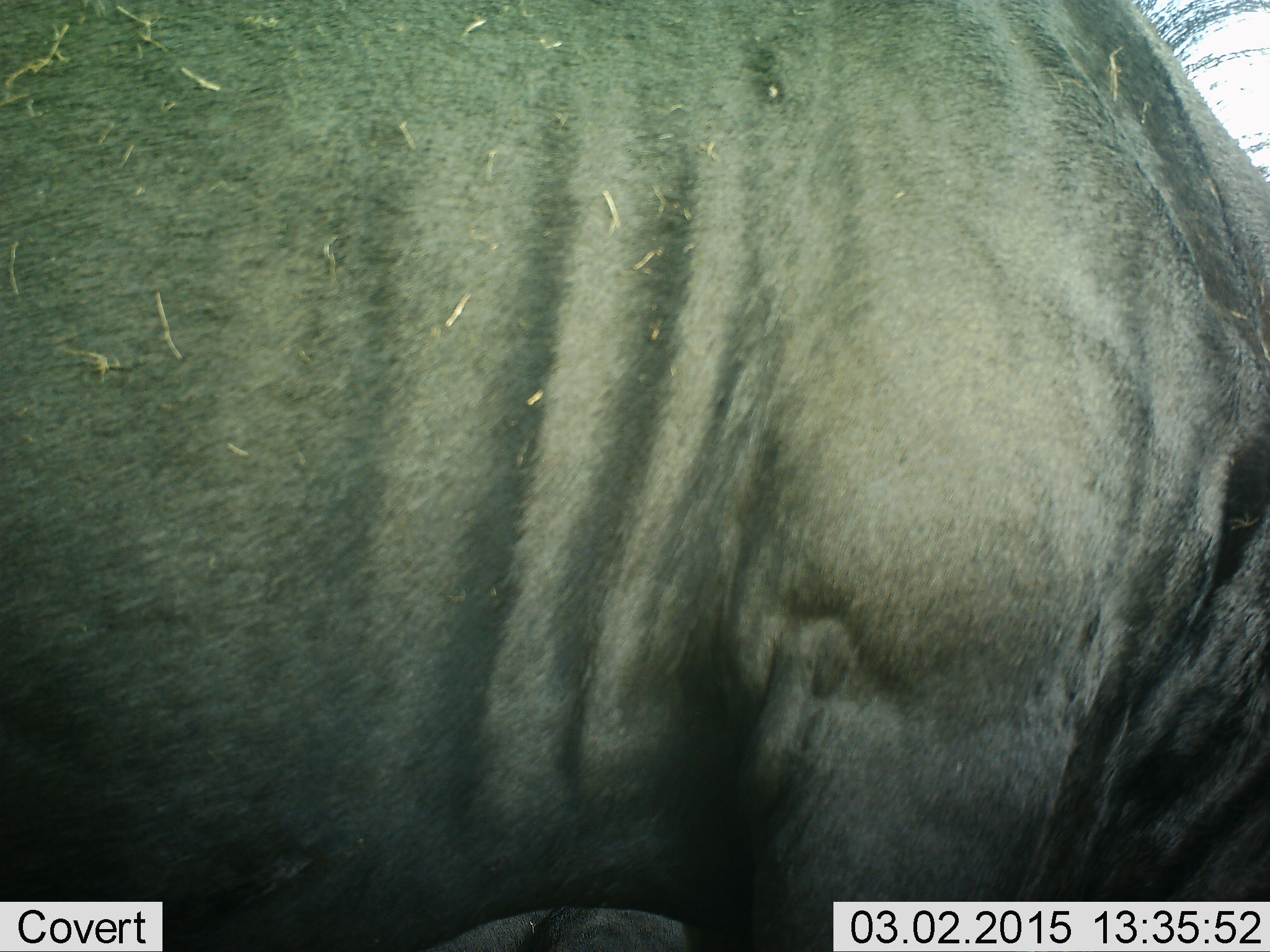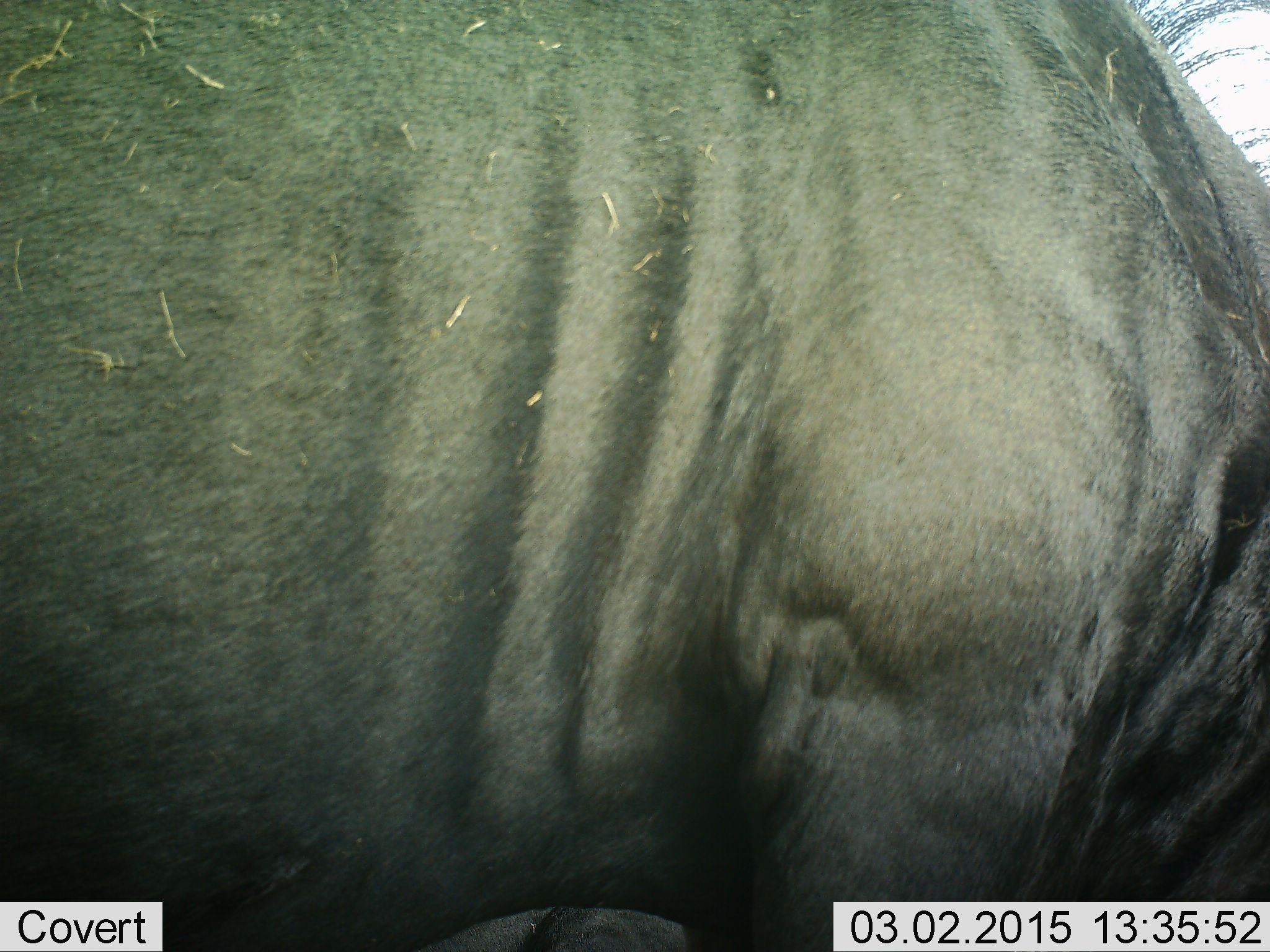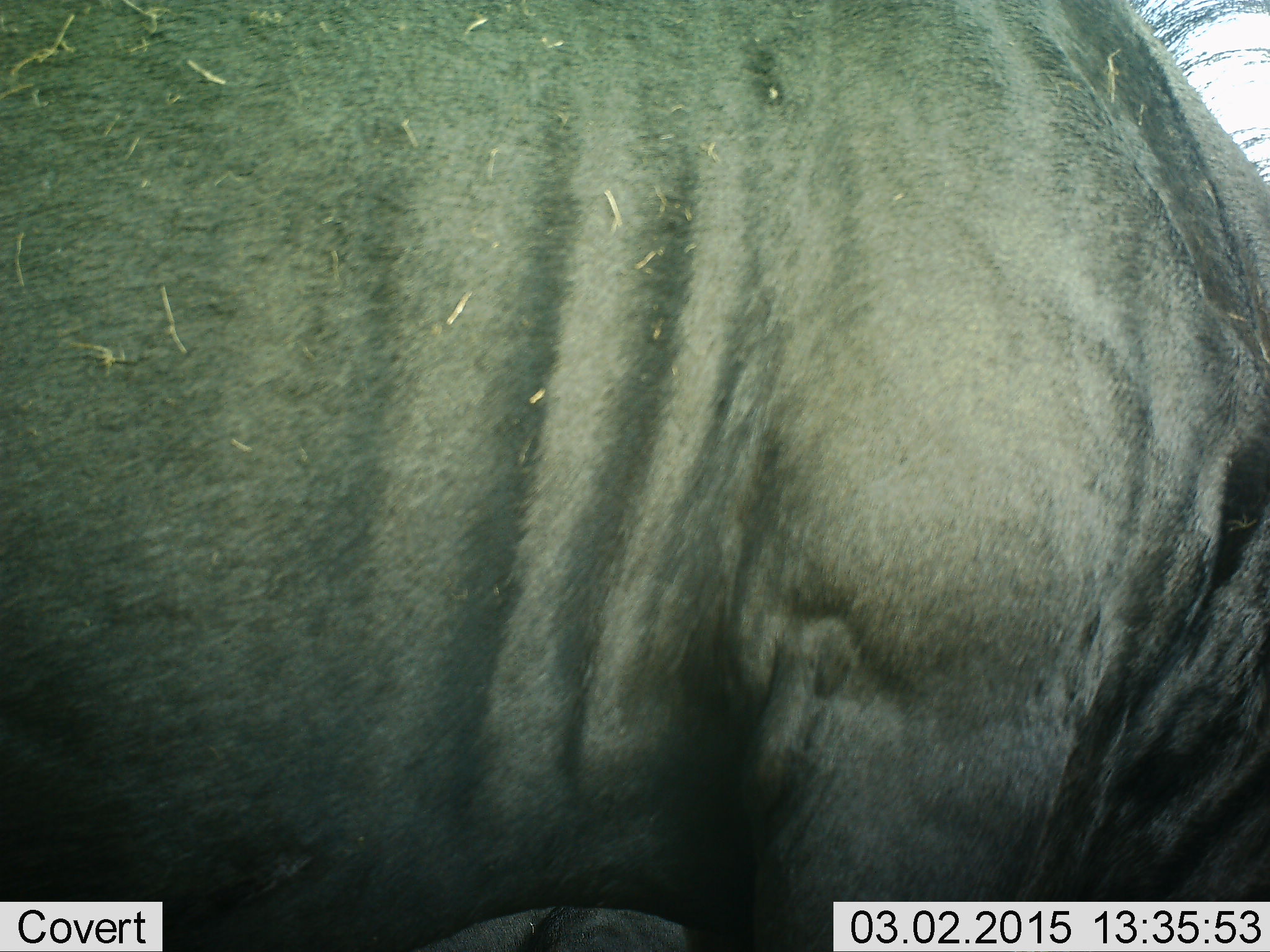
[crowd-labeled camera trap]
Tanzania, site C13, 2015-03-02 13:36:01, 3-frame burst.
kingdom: Animalia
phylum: Chordata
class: Mammalia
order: Artiodactyla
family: Bovidae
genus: Connochaetes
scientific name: Connochaetes taurinus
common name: blue wildebeest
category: wildebeest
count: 1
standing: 90%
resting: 0%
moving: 0%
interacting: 0%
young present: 0%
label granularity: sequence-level